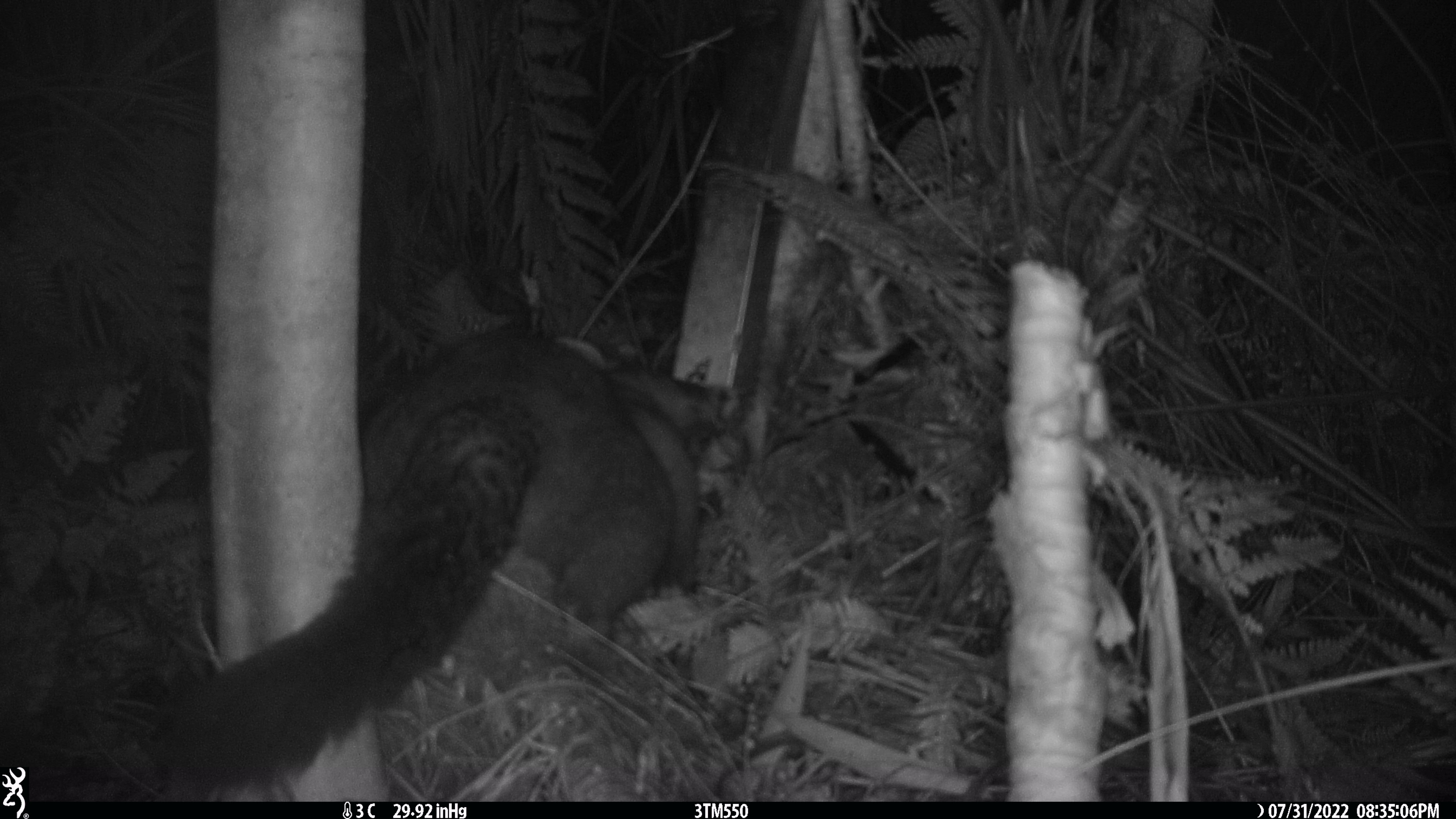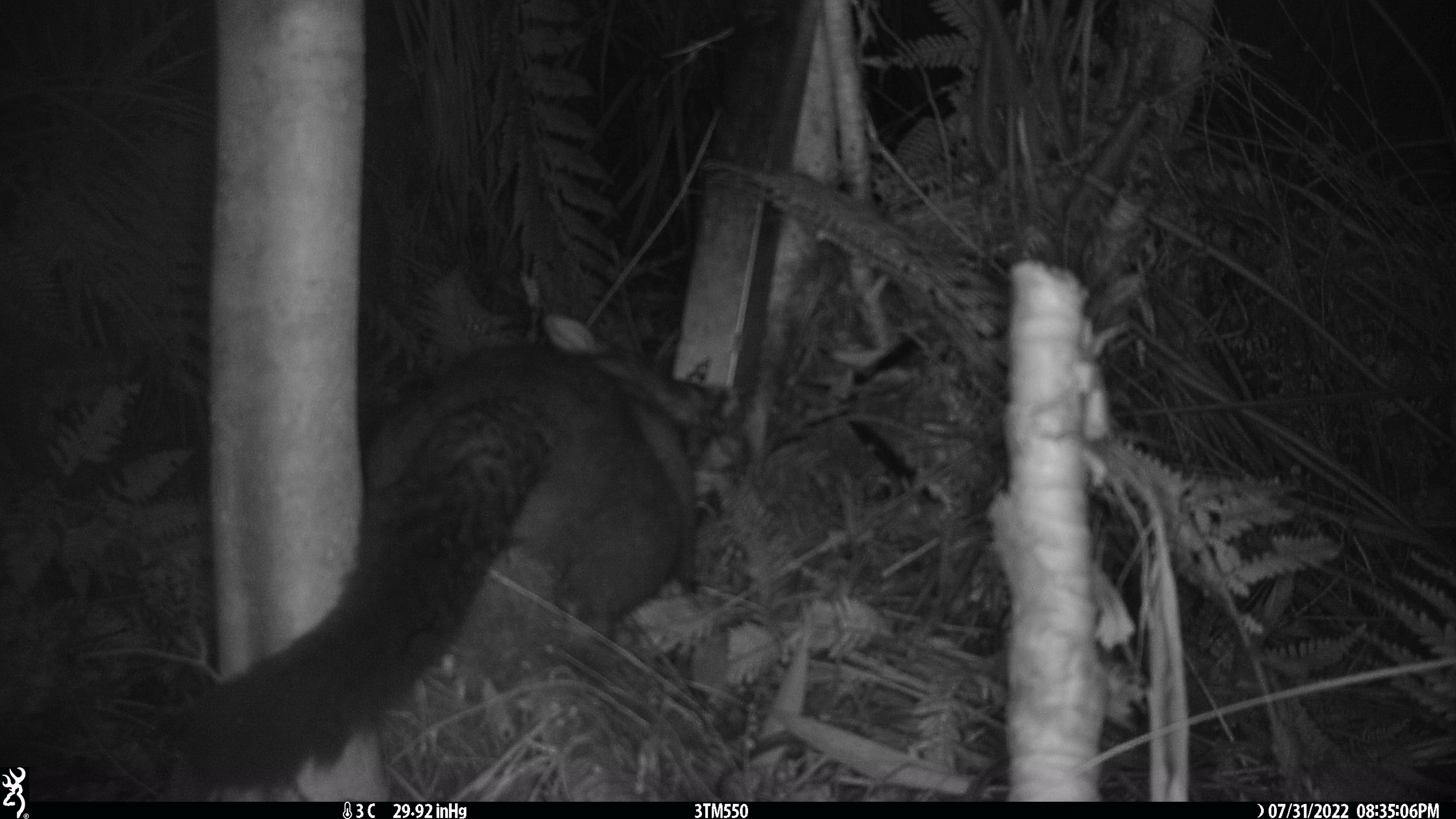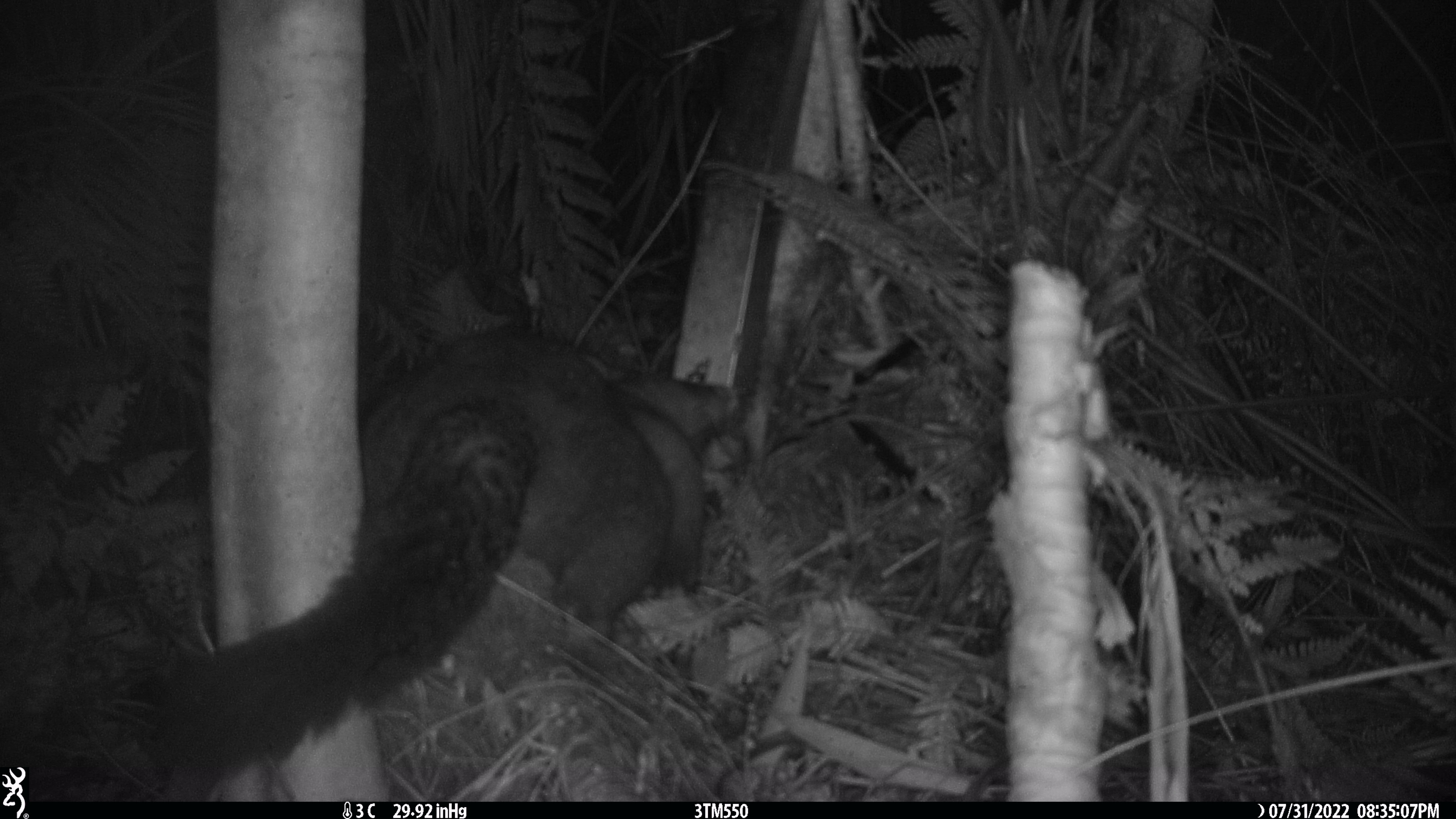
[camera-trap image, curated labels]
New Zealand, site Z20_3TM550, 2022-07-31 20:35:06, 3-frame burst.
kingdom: Animalia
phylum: Chordata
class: Mammalia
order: Diprotodontia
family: Phalangeridae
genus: Trichosurus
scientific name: Trichosurus vulpecula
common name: common brushtail possum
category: possum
Possum (common brushtail possum) (Trichosurus vulpecula).